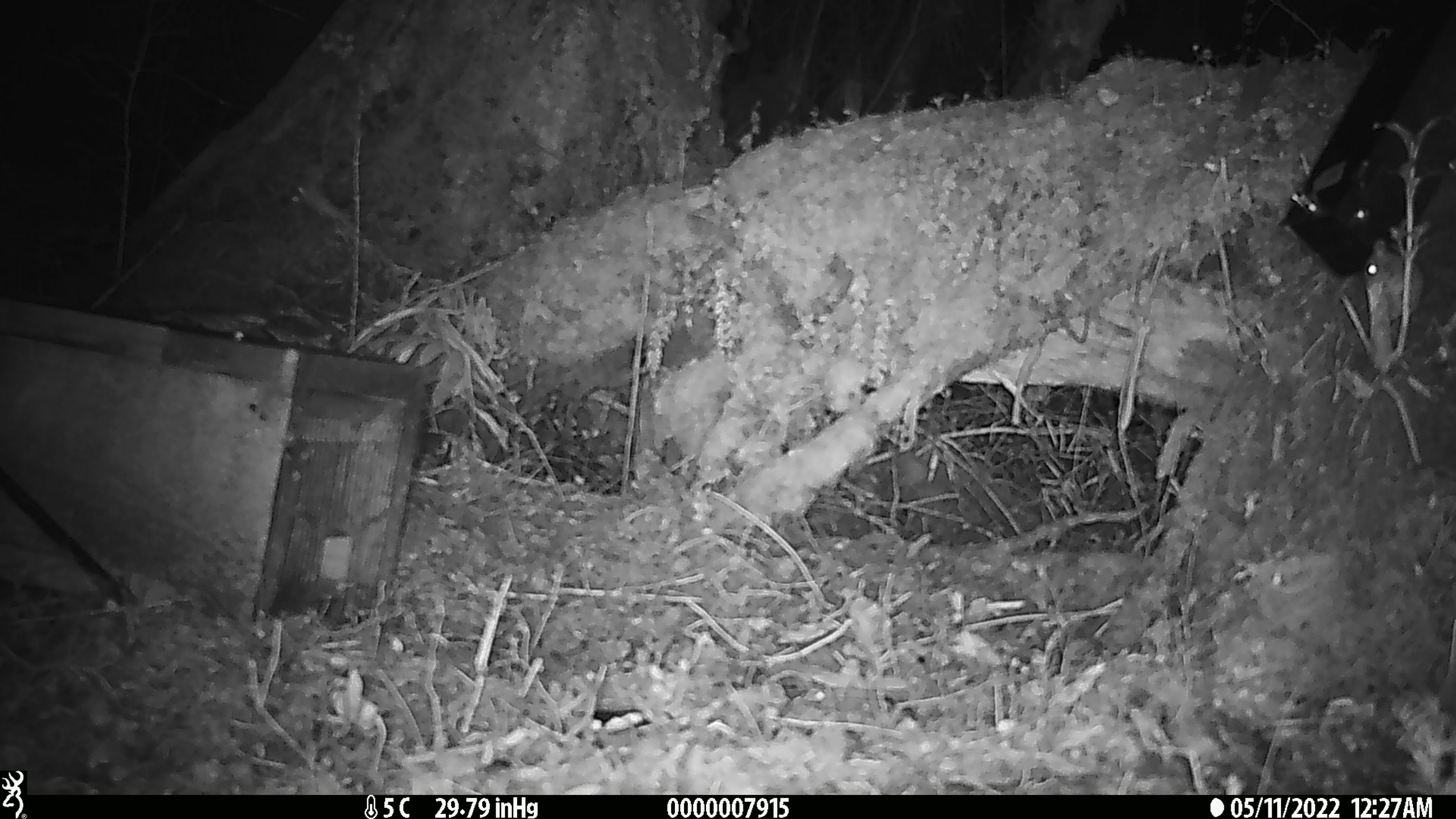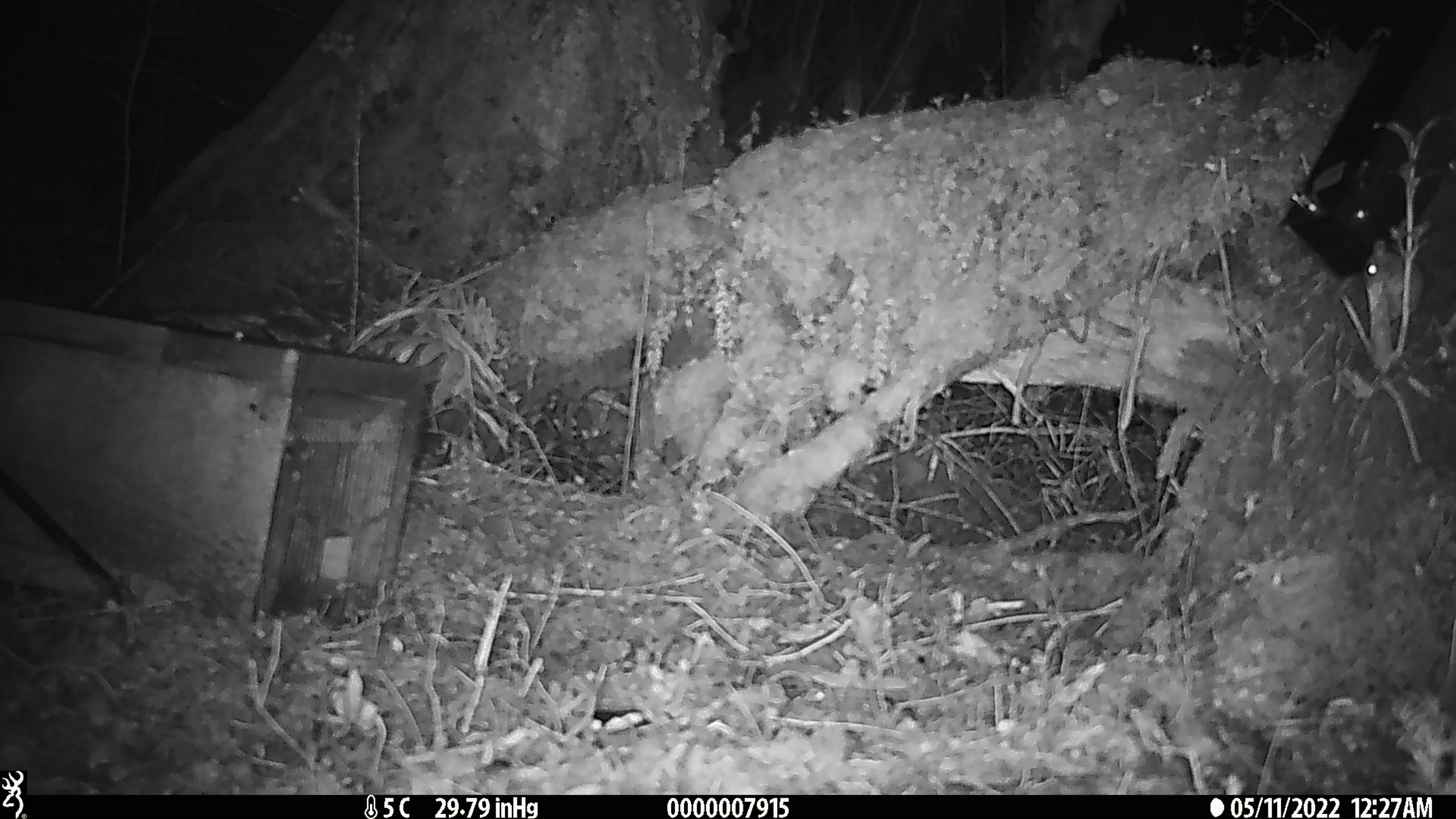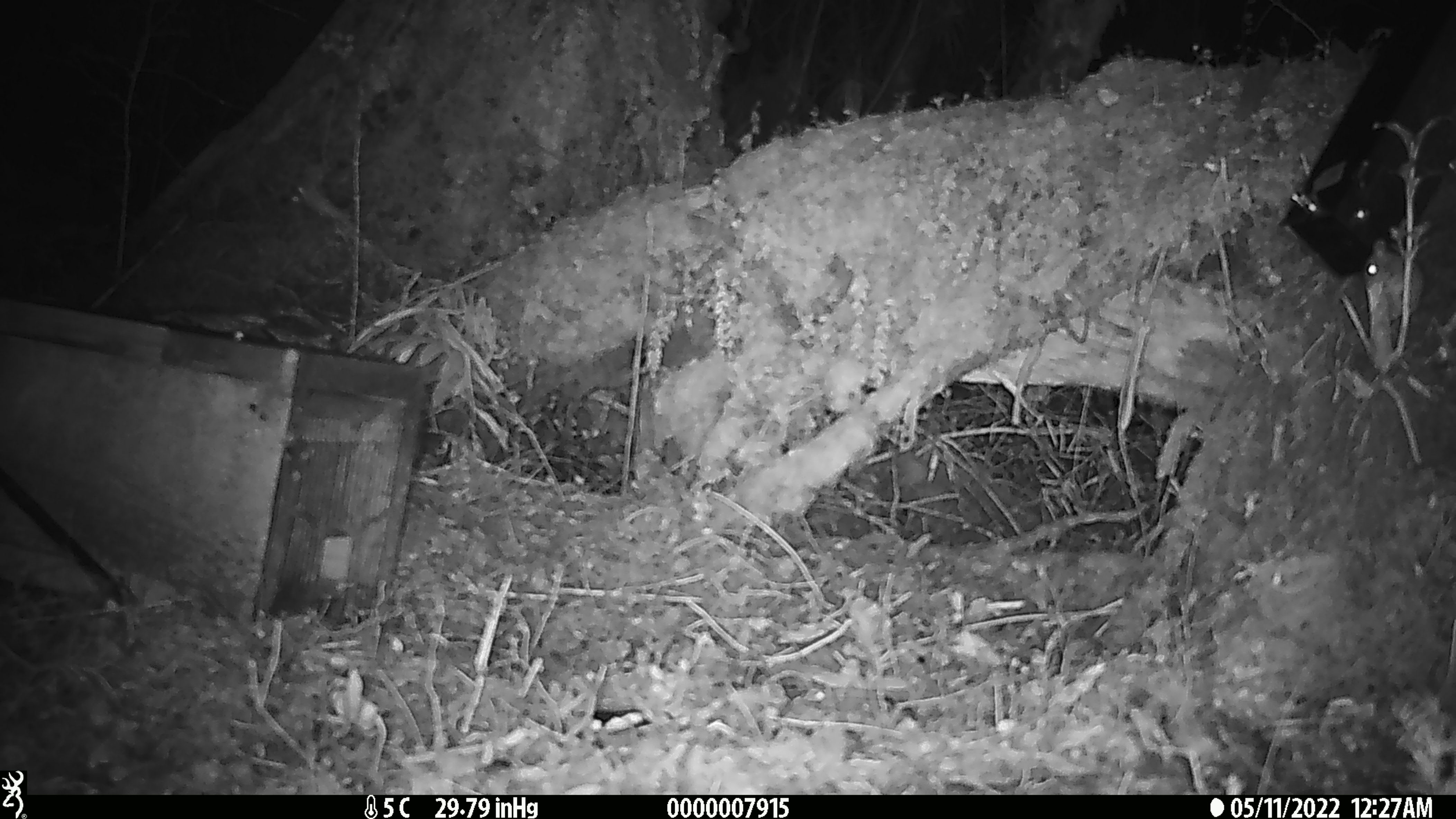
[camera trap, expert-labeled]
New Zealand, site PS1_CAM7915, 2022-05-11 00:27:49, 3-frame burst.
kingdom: Animalia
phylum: Chordata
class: Mammalia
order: Rodentia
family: Muridae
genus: Mus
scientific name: Mus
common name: mouse